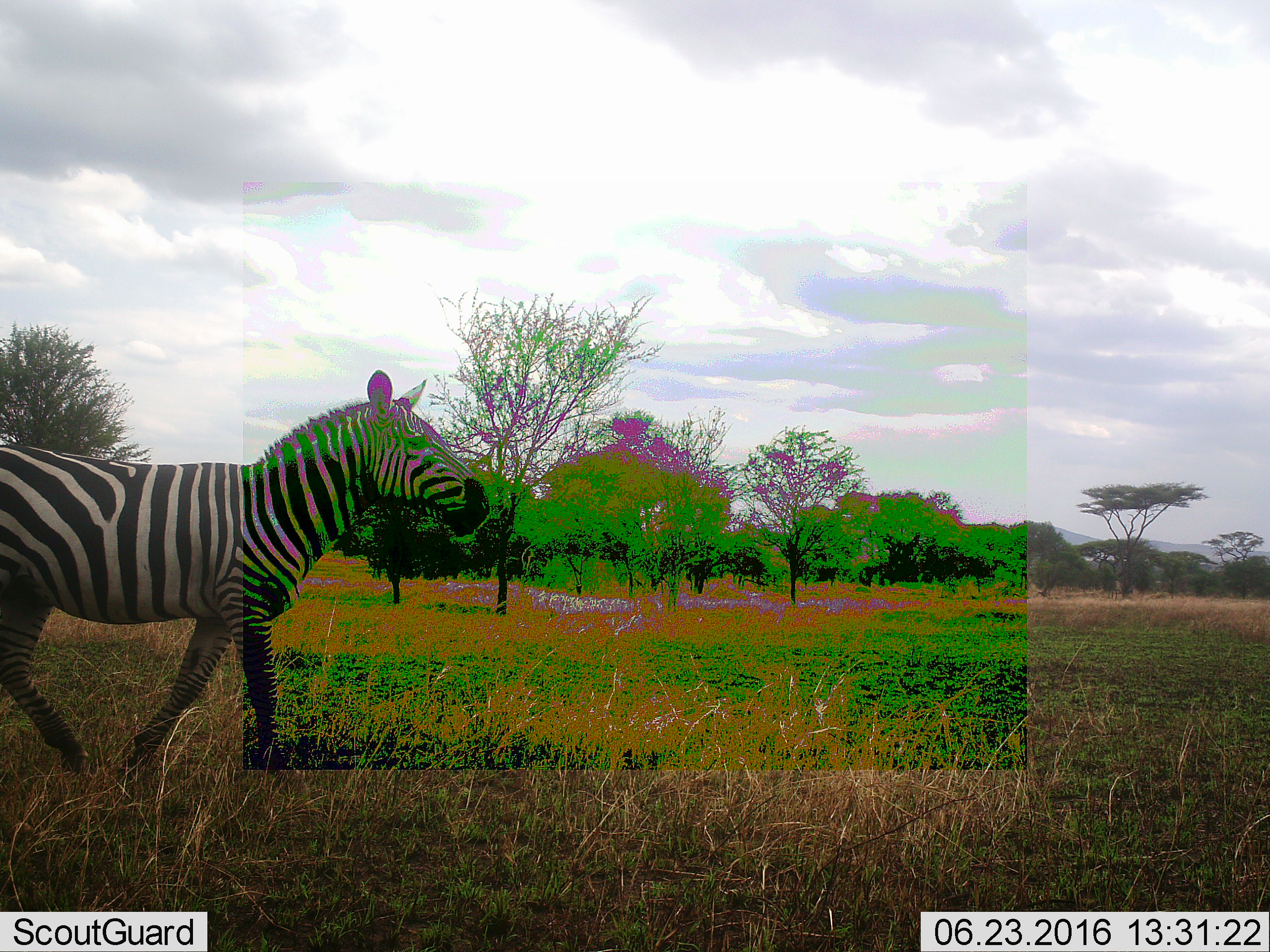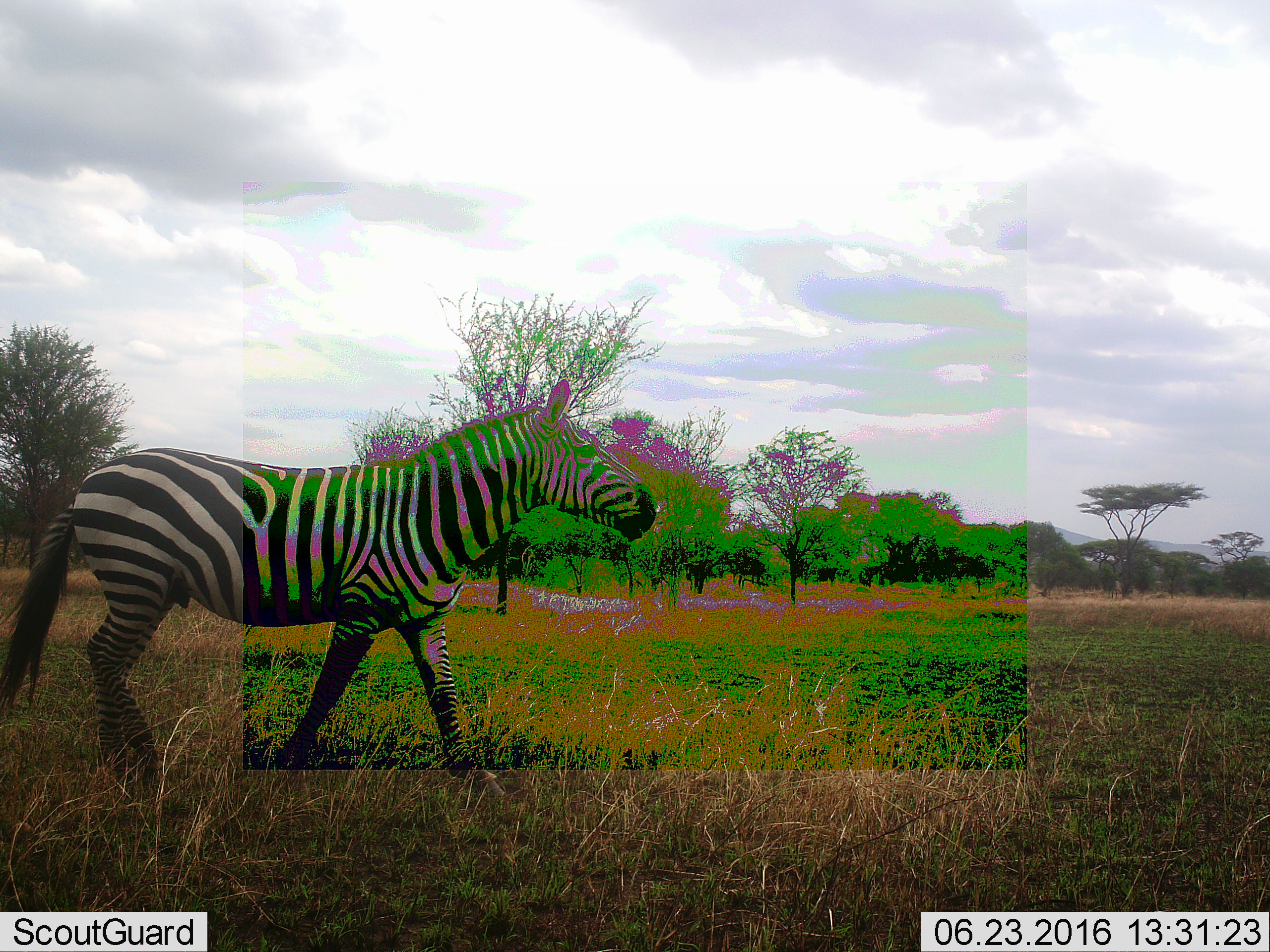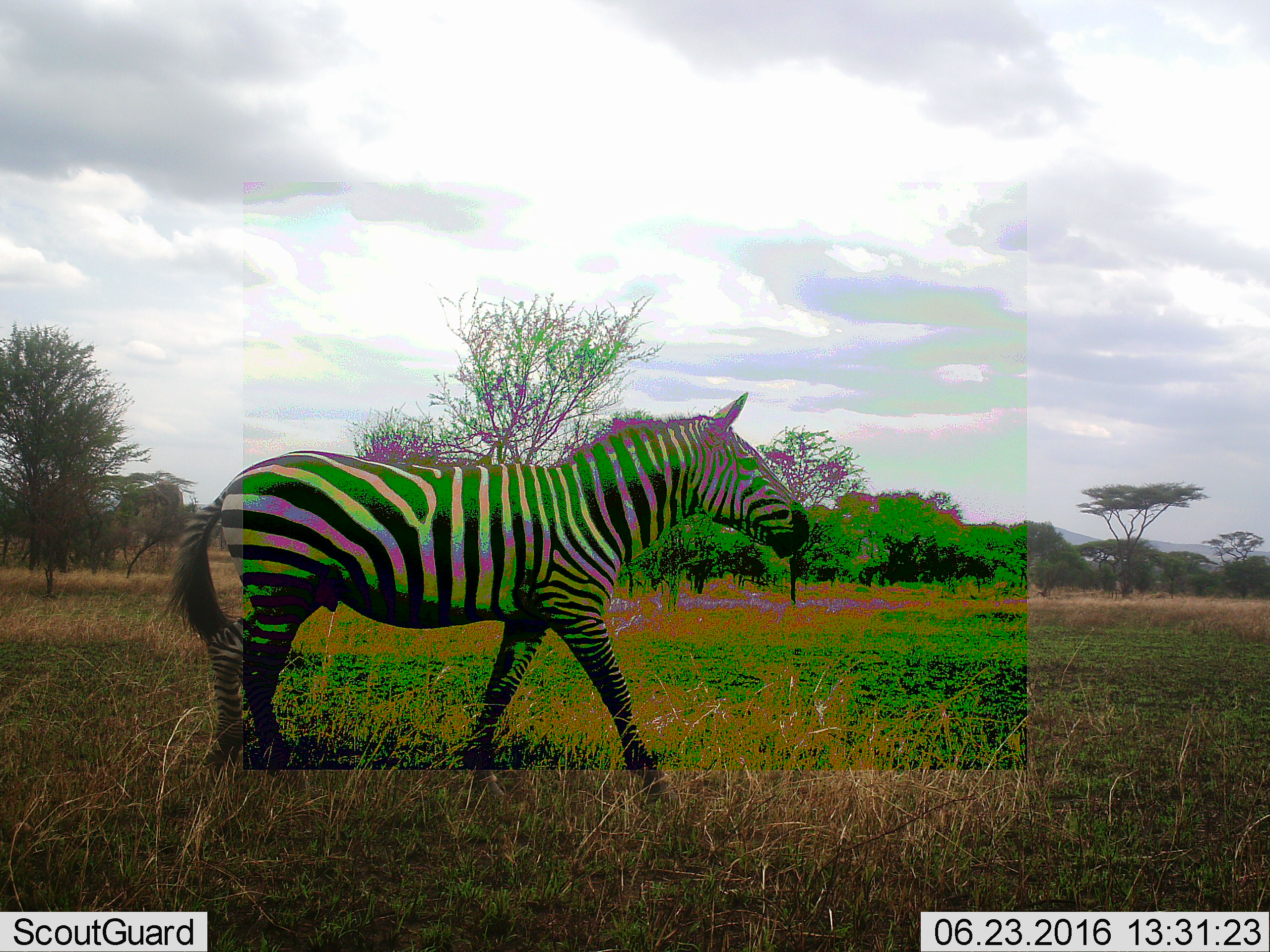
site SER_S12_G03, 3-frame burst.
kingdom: Animalia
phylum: Chordata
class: Mammalia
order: Perissodactyla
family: Equidae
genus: Equus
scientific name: Equus quagga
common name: plains zebra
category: zebraplains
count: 1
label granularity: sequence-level